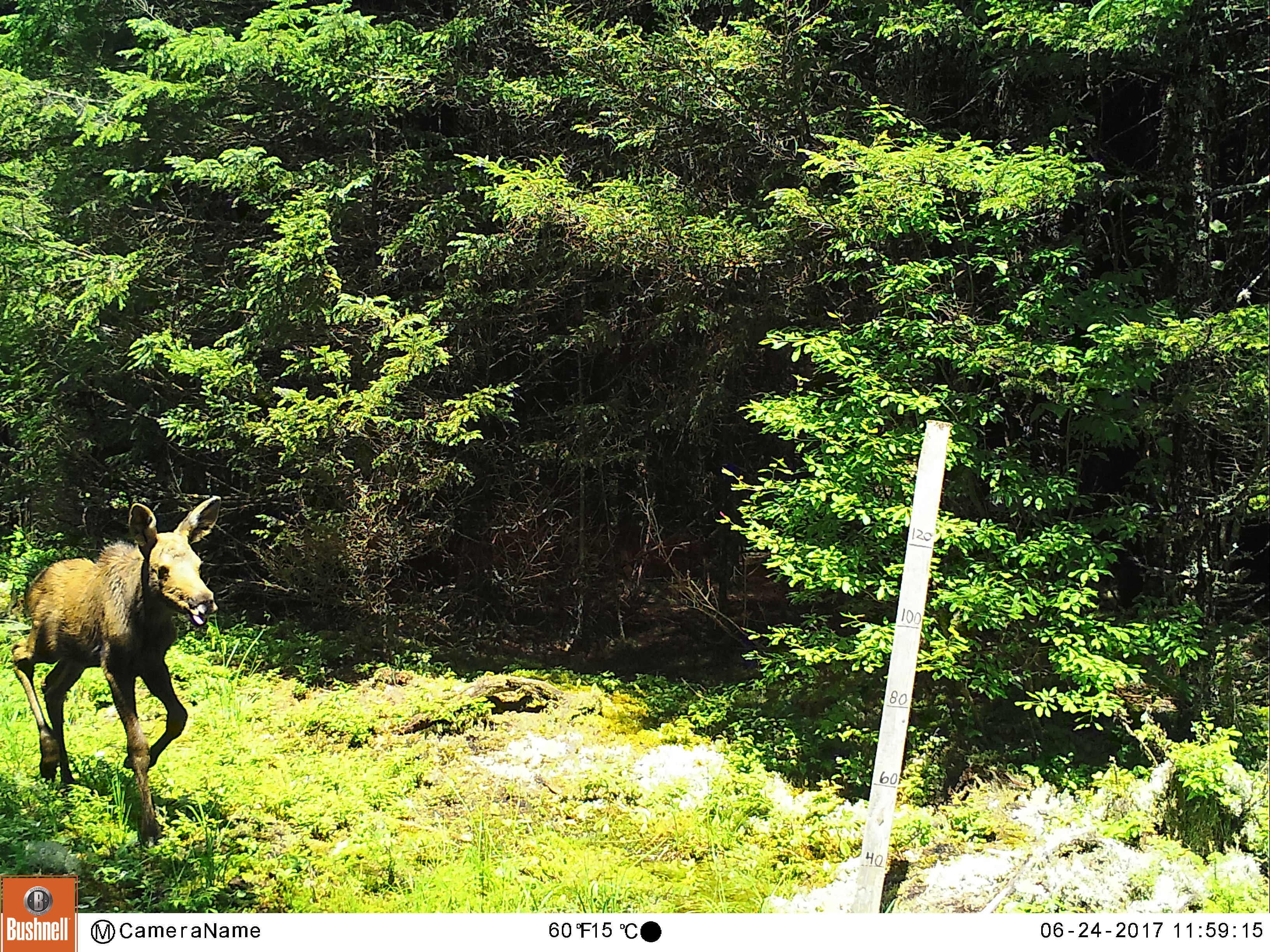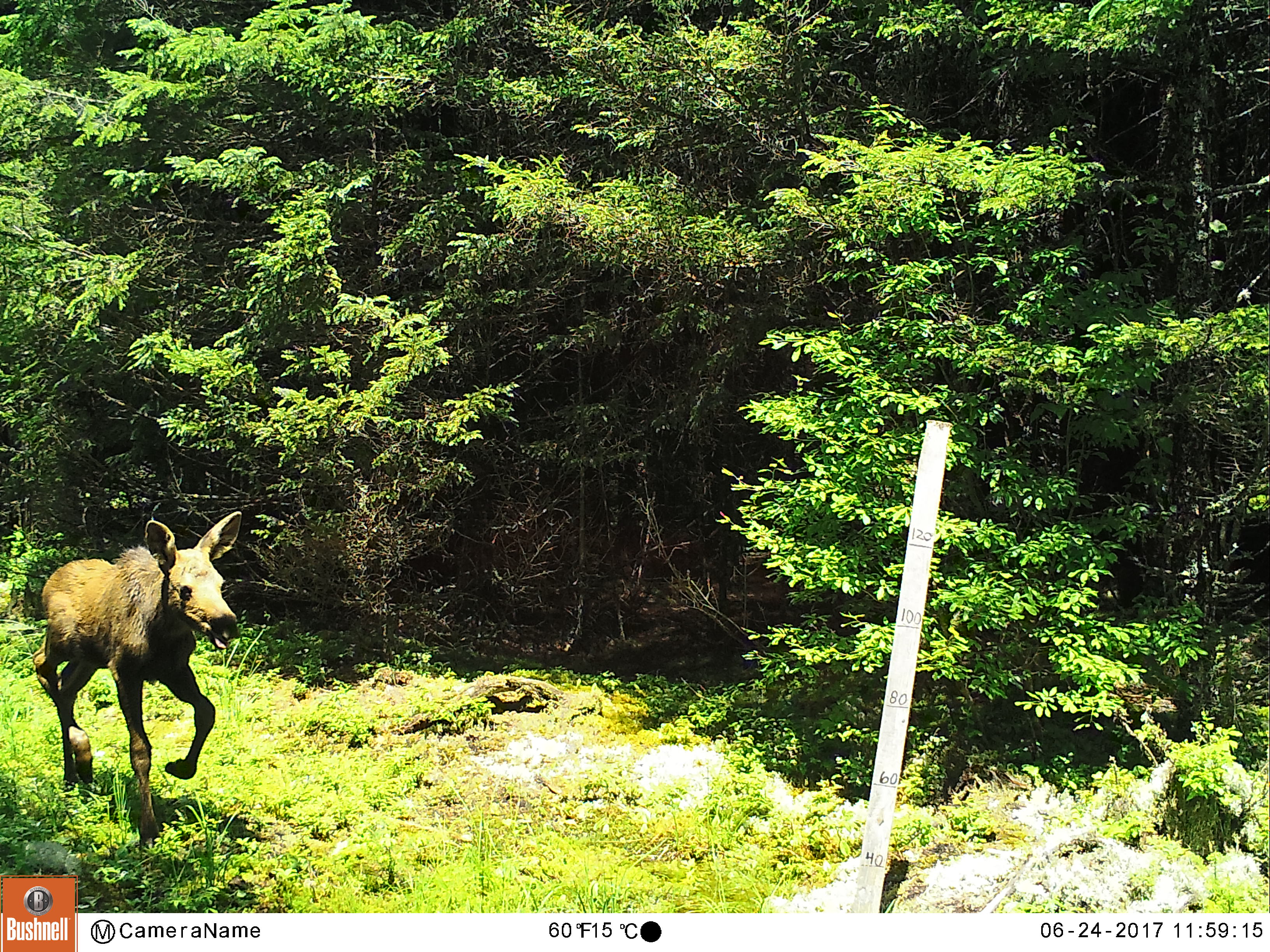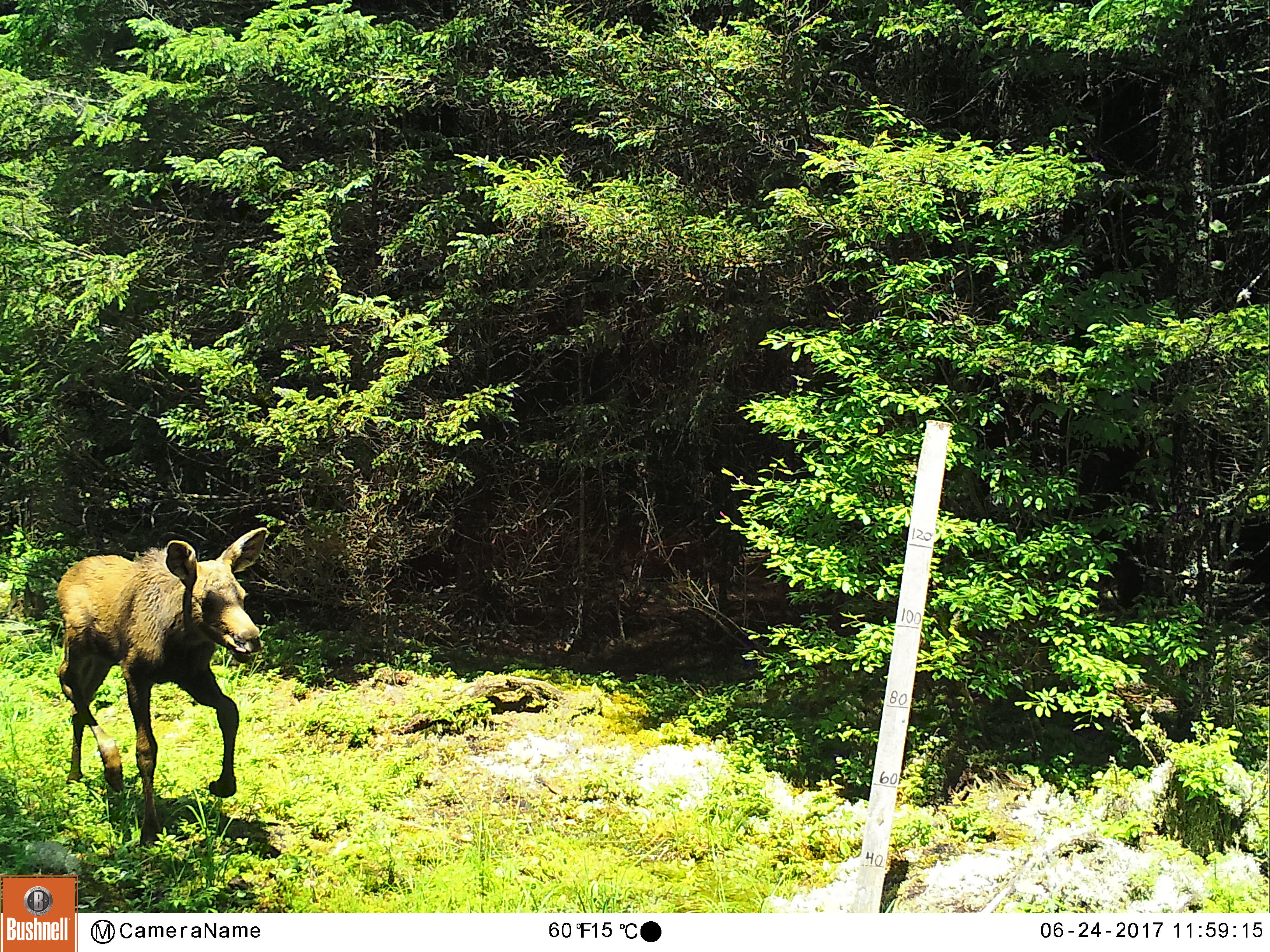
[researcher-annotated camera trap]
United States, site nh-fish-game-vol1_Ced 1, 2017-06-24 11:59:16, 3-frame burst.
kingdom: Animalia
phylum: Chordata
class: Mammalia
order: Artiodactyla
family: Cervidae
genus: Alces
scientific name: Alces alces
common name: moose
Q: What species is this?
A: Moose (Alces alces).